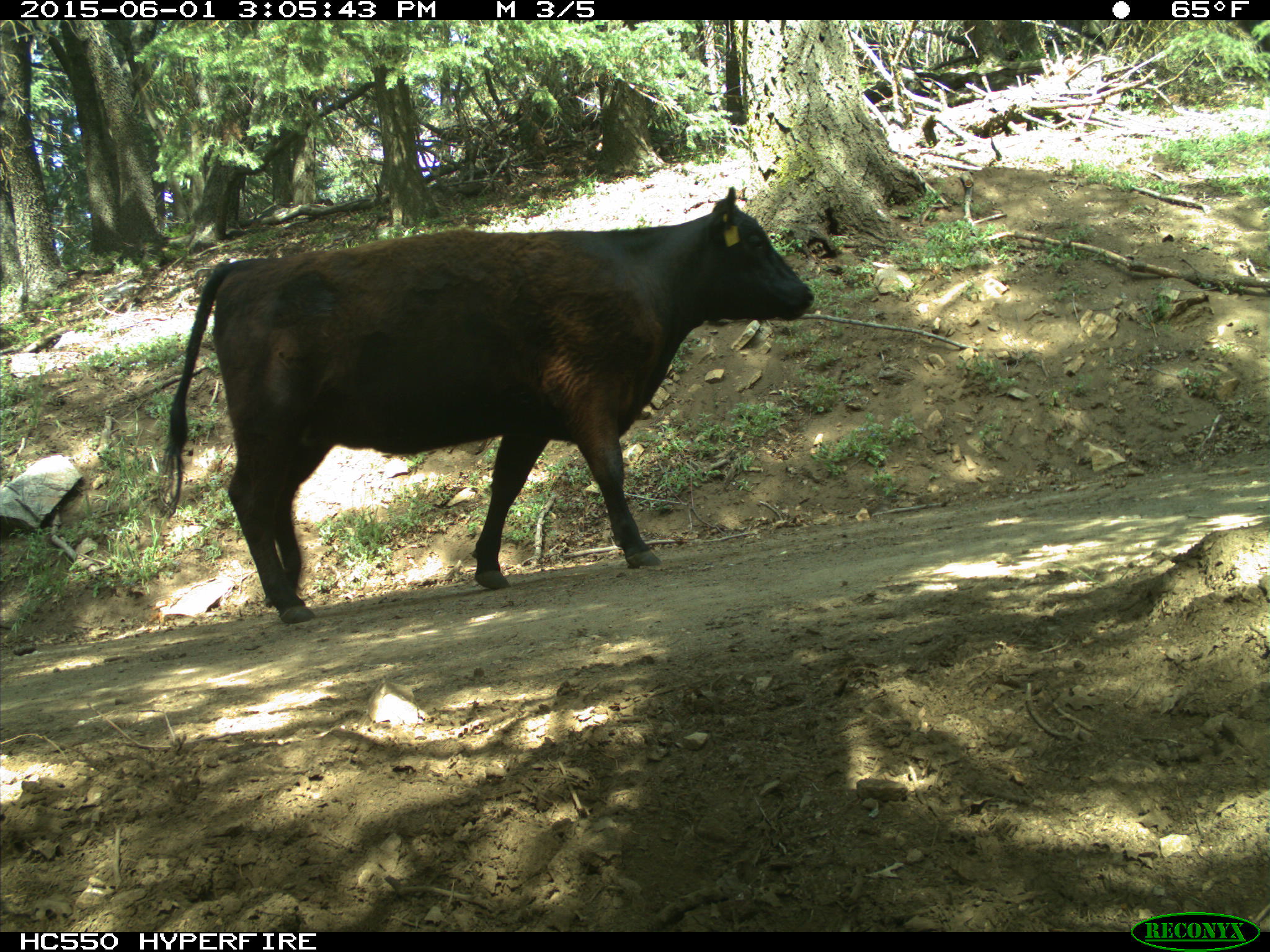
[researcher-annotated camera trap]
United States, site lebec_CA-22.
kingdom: Animalia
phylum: Chordata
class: Mammalia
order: Artiodactyla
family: Bovidae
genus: Bos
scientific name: Bos taurus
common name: domestic cow